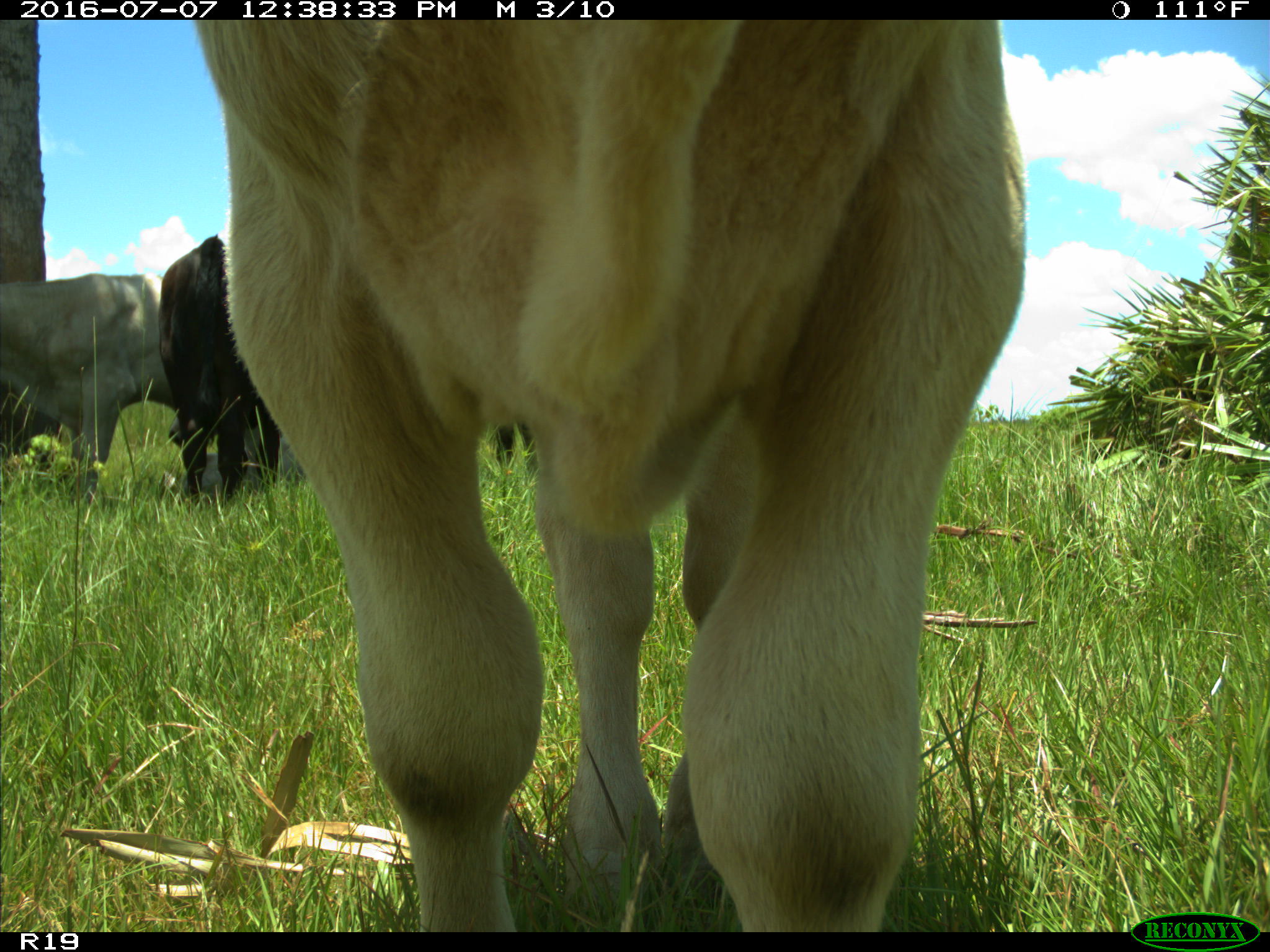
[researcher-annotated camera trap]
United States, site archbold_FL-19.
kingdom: Animalia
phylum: Chordata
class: Mammalia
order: Artiodactyla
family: Bovidae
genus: Bos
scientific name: Bos taurus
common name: domestic cow